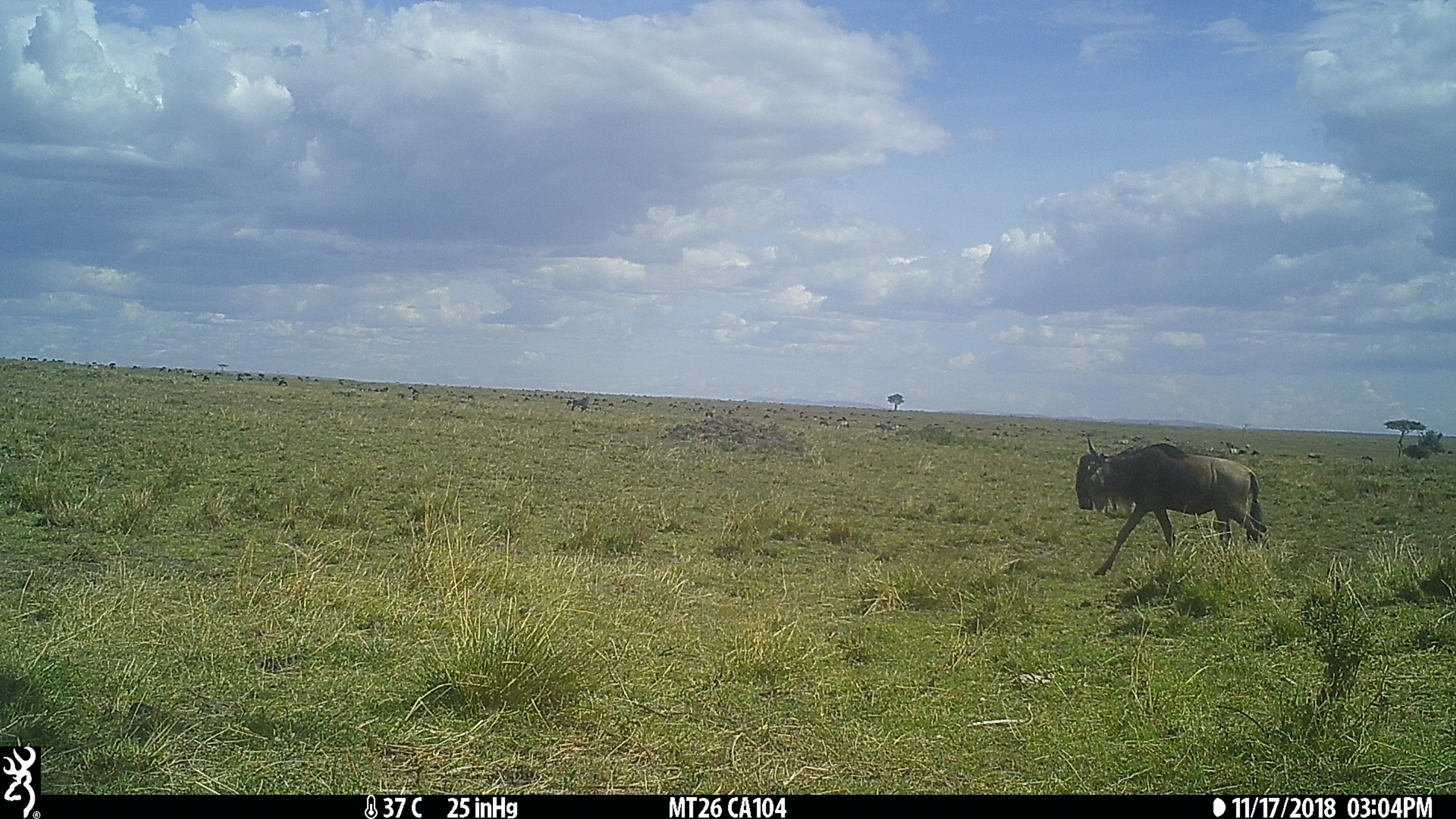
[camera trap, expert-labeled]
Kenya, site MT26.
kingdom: Animalia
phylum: Chordata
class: Mammalia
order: Artiodactyla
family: Bovidae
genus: Connochaetes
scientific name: Connochaetes taurinus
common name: blue wildebeest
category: wildebeest